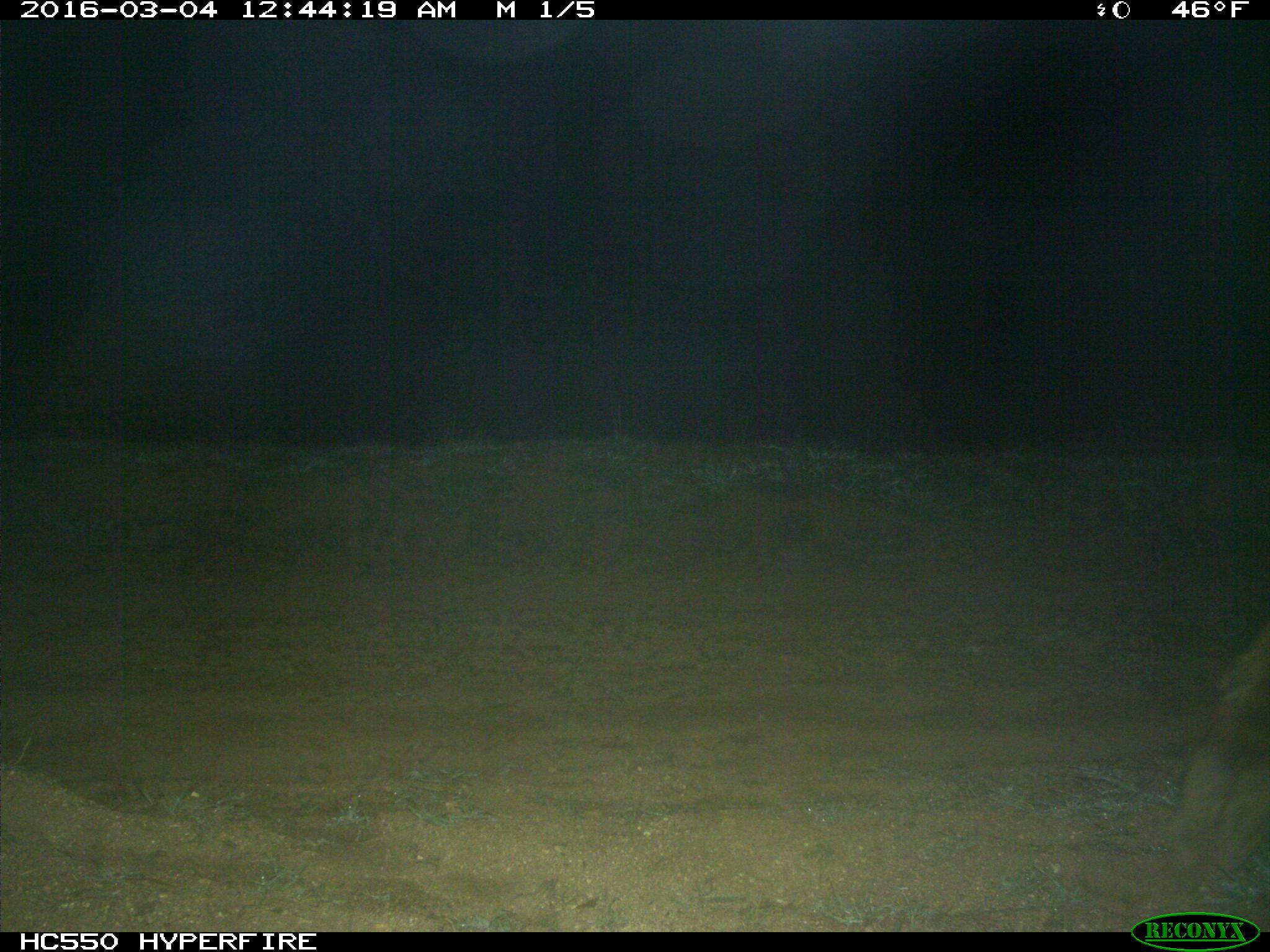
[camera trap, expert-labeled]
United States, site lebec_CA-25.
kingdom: Animalia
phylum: Chordata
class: Mammalia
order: Artiodactyla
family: Cervidae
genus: Cervus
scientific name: Cervus canadensis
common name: elk